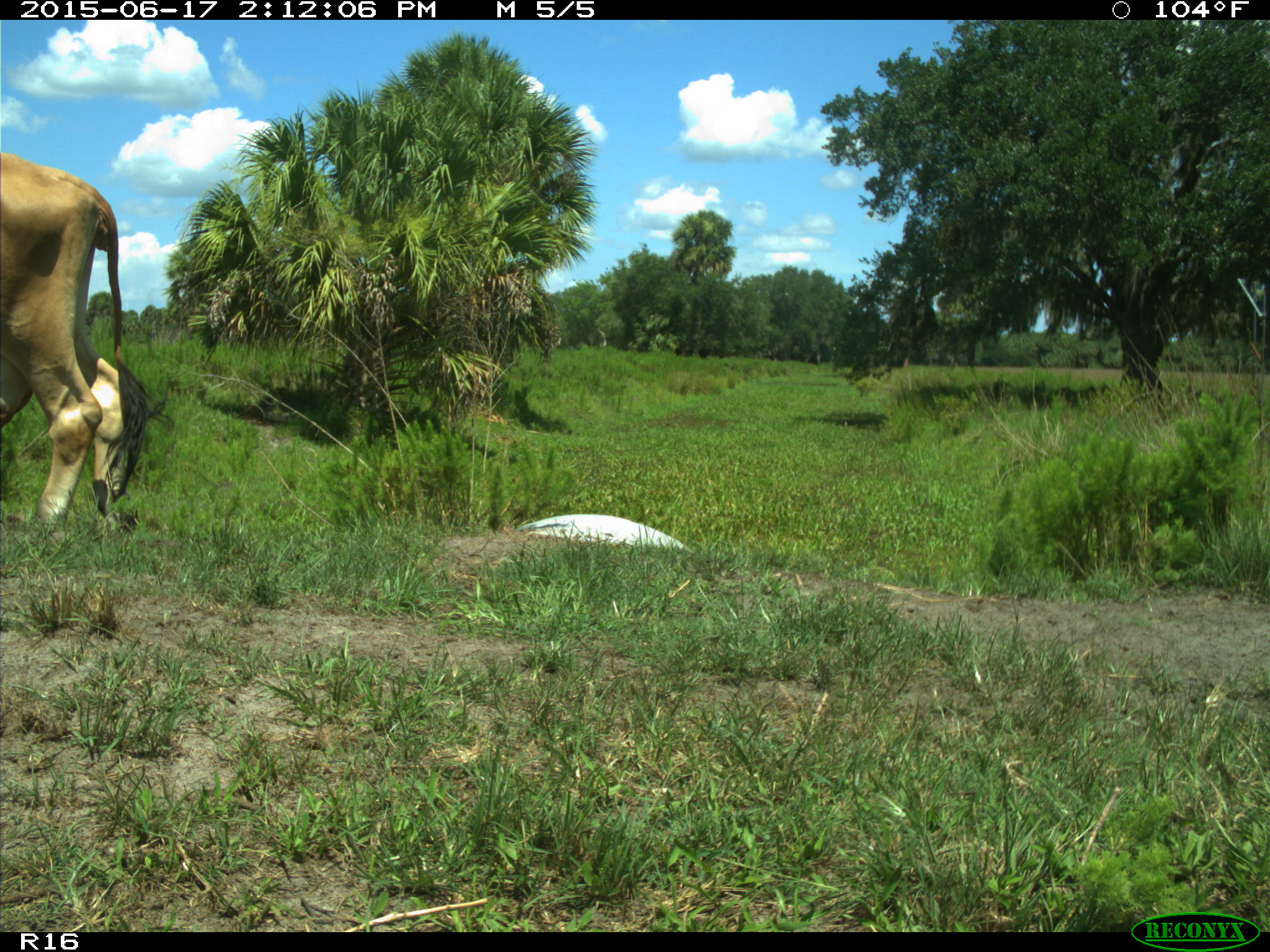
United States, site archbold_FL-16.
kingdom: Animalia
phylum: Chordata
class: Mammalia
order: Artiodactyla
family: Bovidae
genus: Bos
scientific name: Bos taurus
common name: domestic cow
Bos taurus (domestic cow).